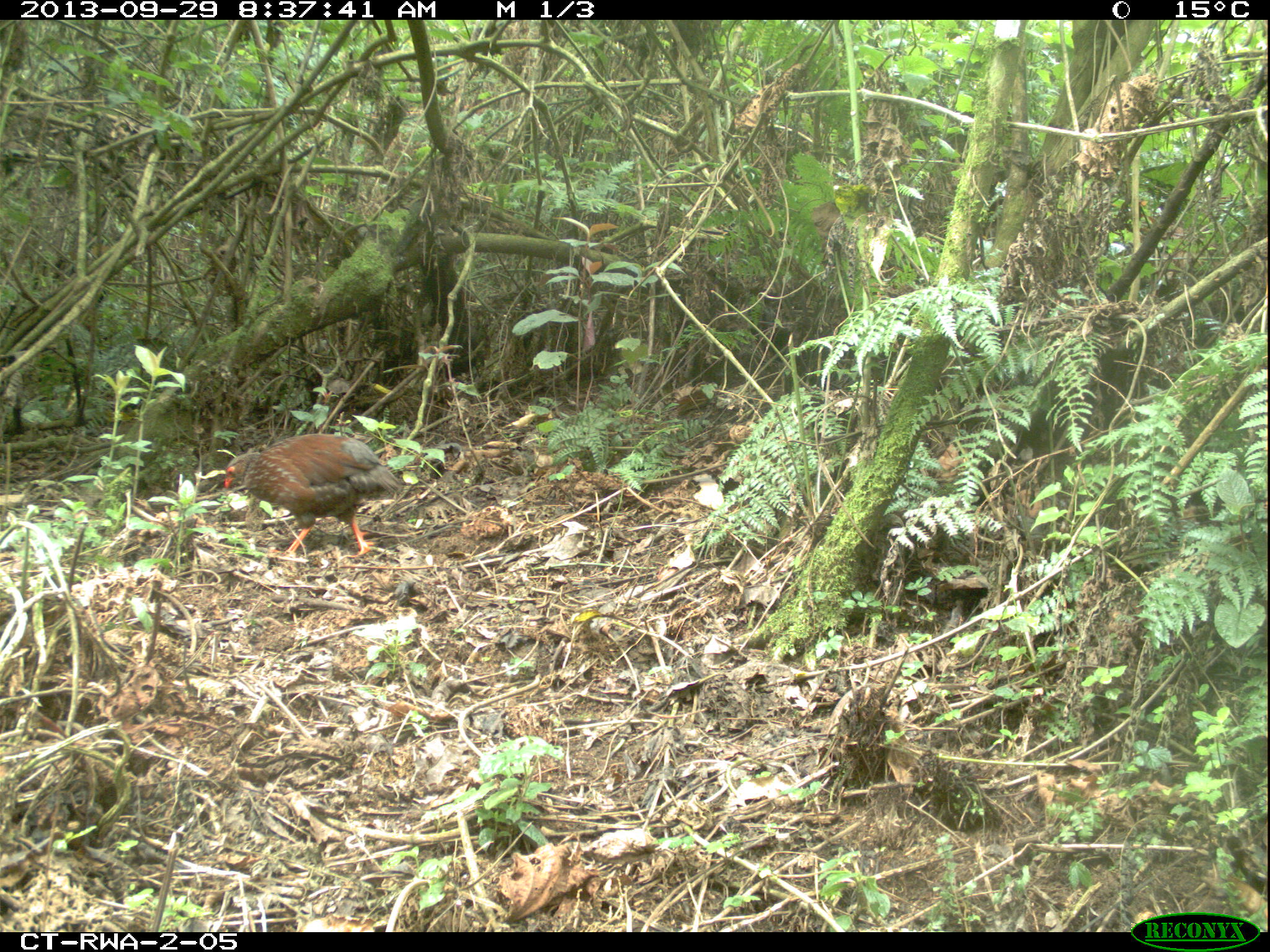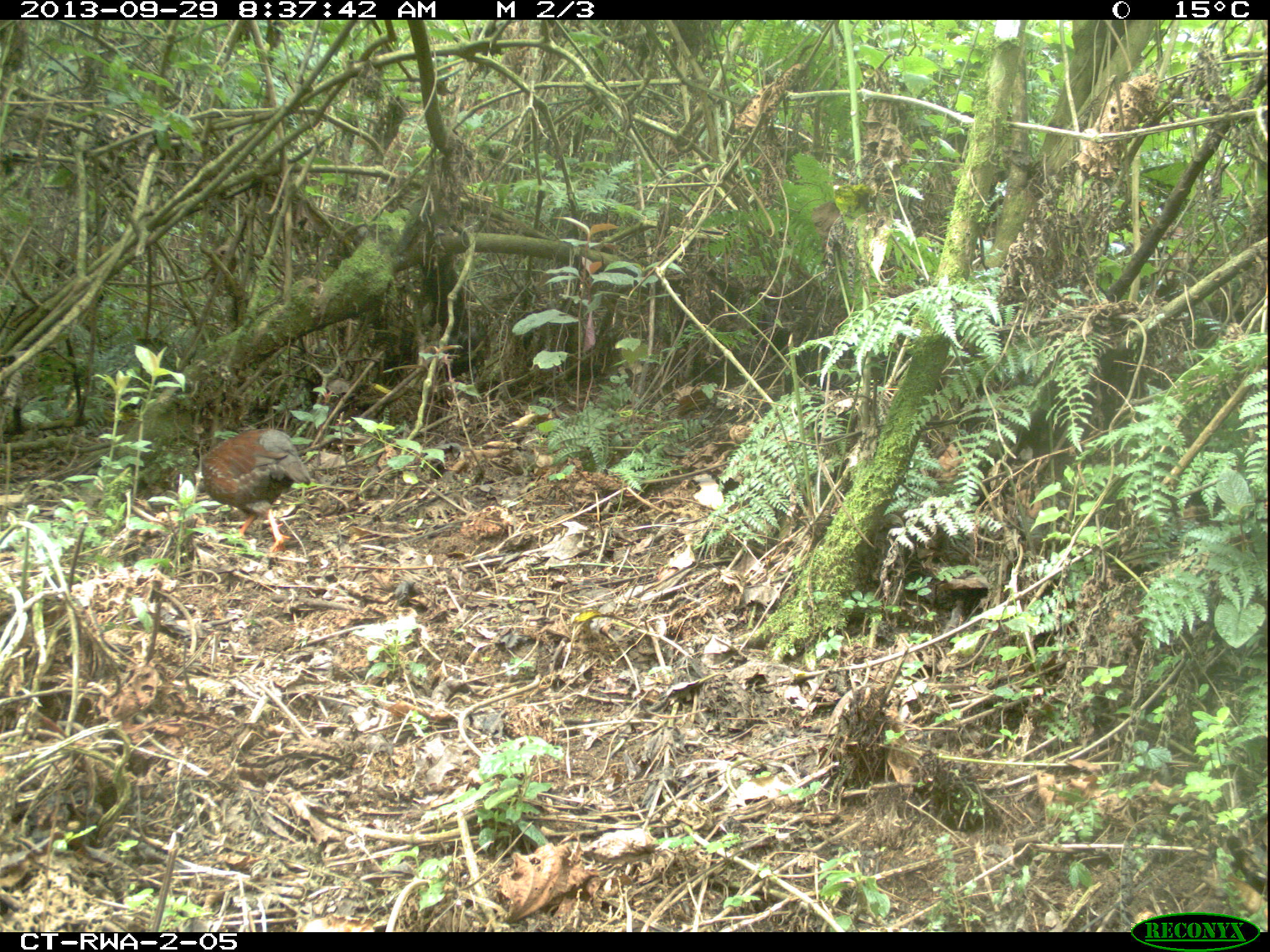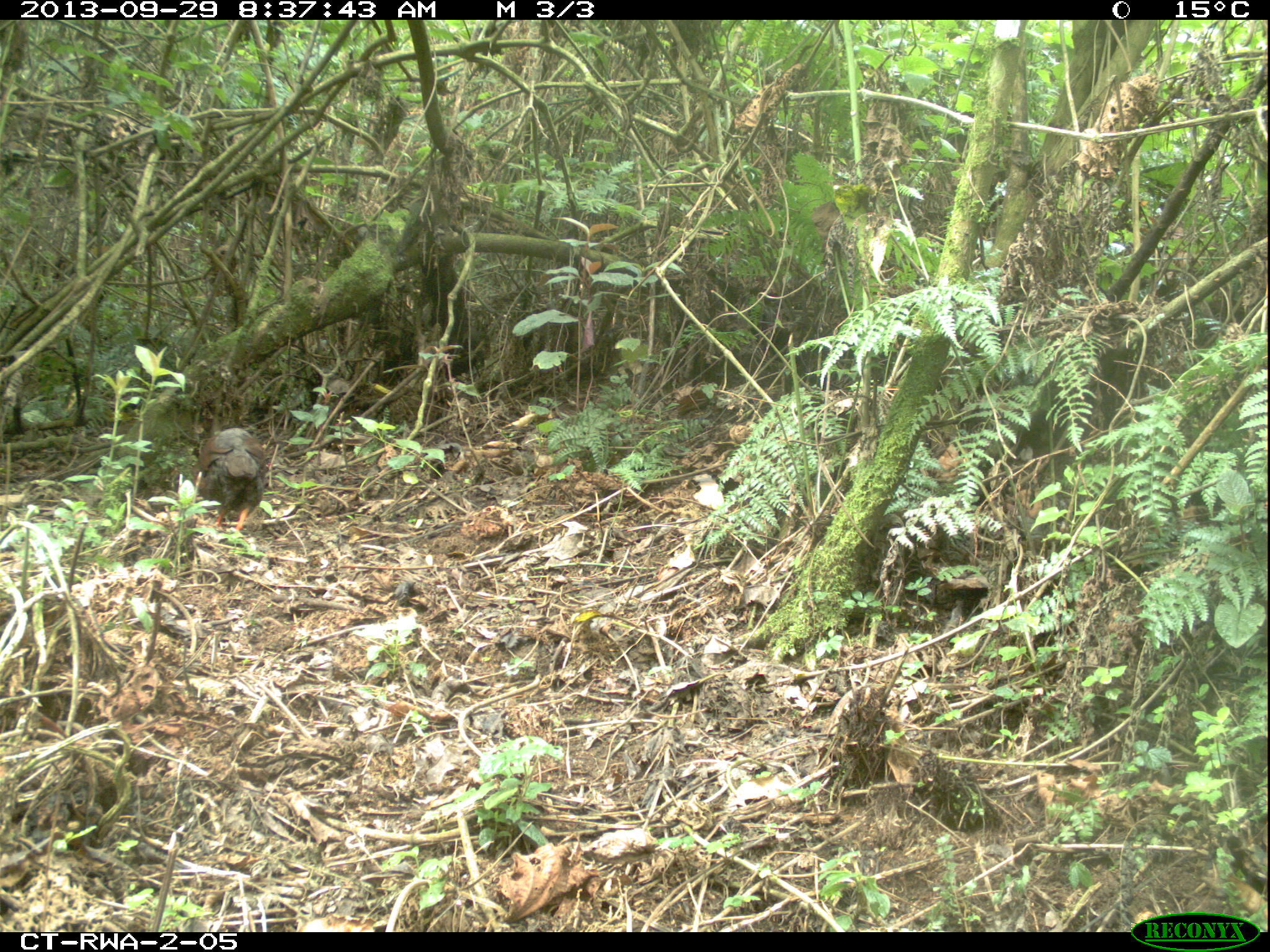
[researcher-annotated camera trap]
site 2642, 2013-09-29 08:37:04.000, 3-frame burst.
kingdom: Animalia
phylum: Chordata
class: Aves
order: Galliformes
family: Phasianidae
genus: Pternistis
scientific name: Pternistis nobilis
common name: handsome francolin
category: francolinus nobilis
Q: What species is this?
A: Francolinus nobilis (handsome francolin) (Pternistis nobilis).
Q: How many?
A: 1.